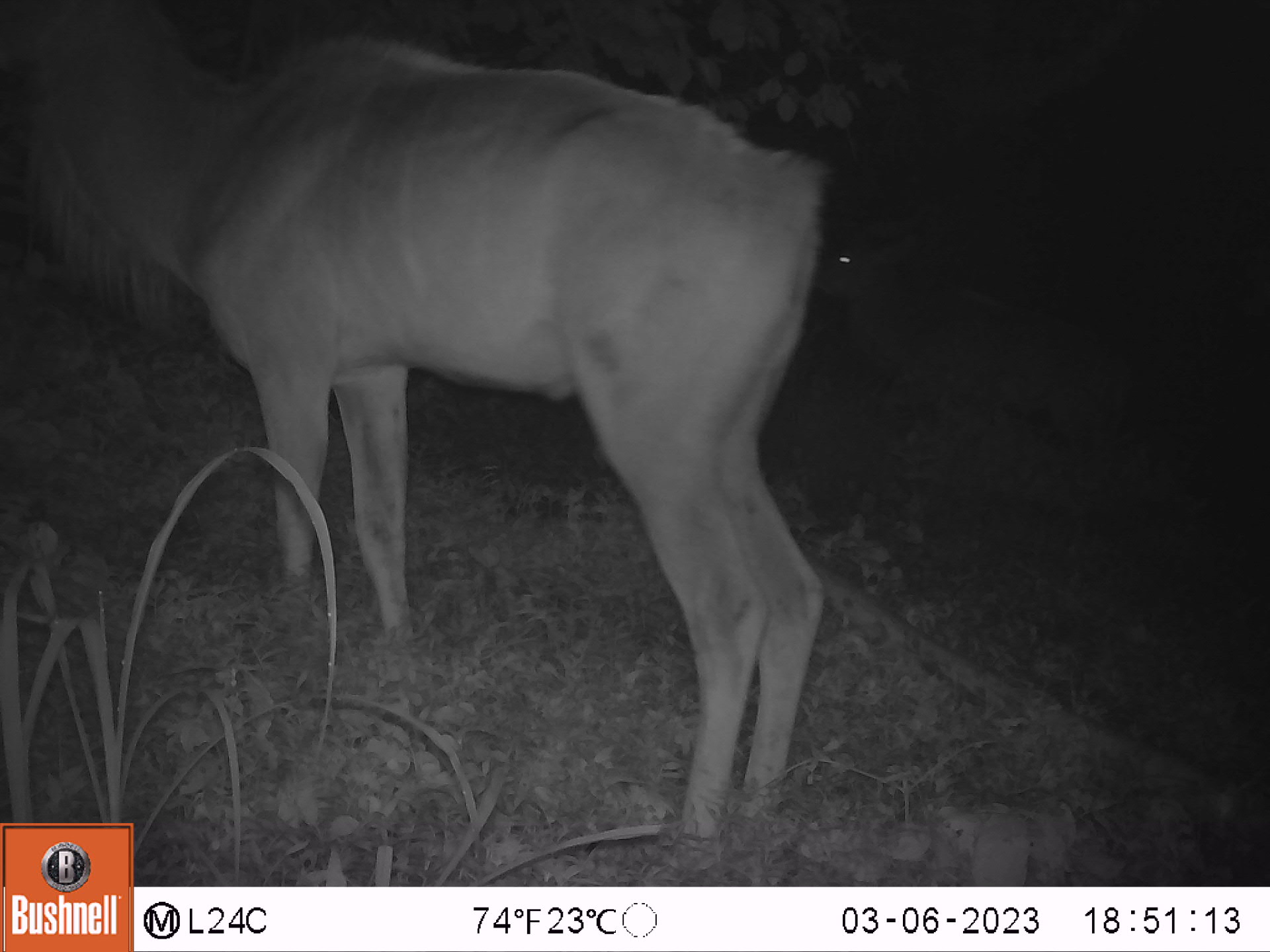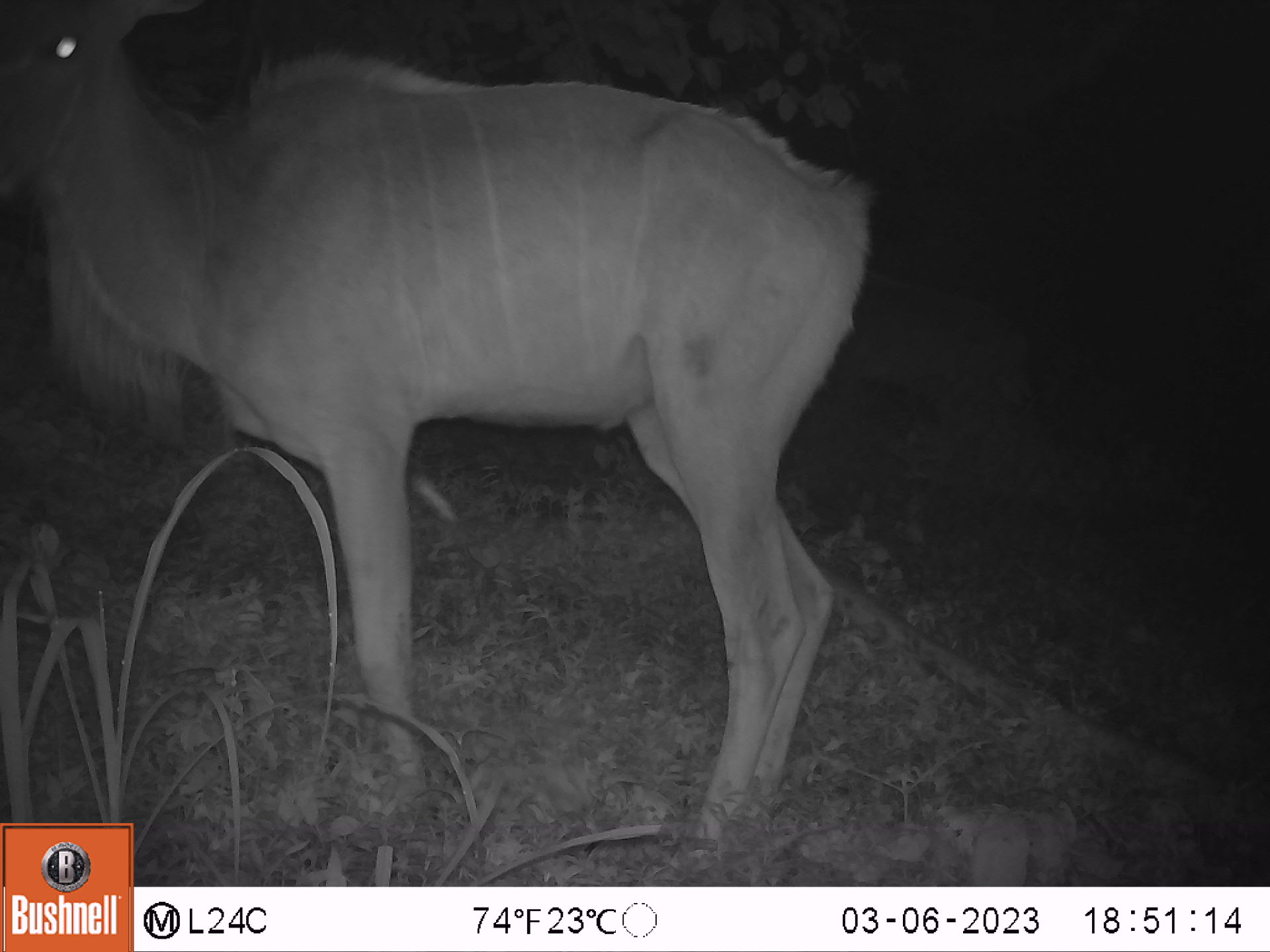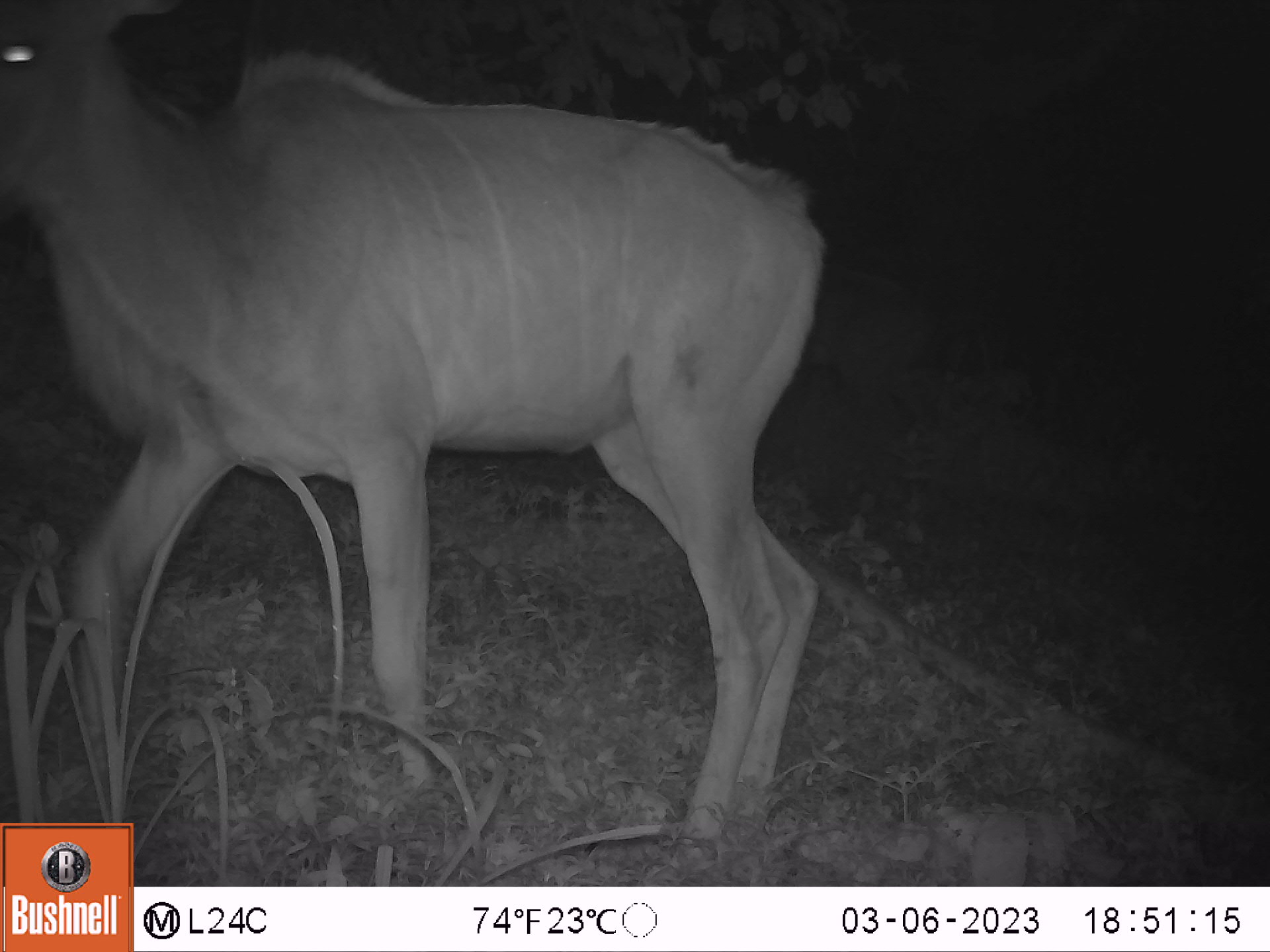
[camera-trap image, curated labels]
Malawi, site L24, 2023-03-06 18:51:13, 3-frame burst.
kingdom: Animalia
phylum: Chordata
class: Mammalia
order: Artiodactyla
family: Bovidae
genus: Tragelaphus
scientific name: Tragelaphus strepsiceros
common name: greater kudu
Greater kudu (Tragelaphus strepsiceros), count 2.